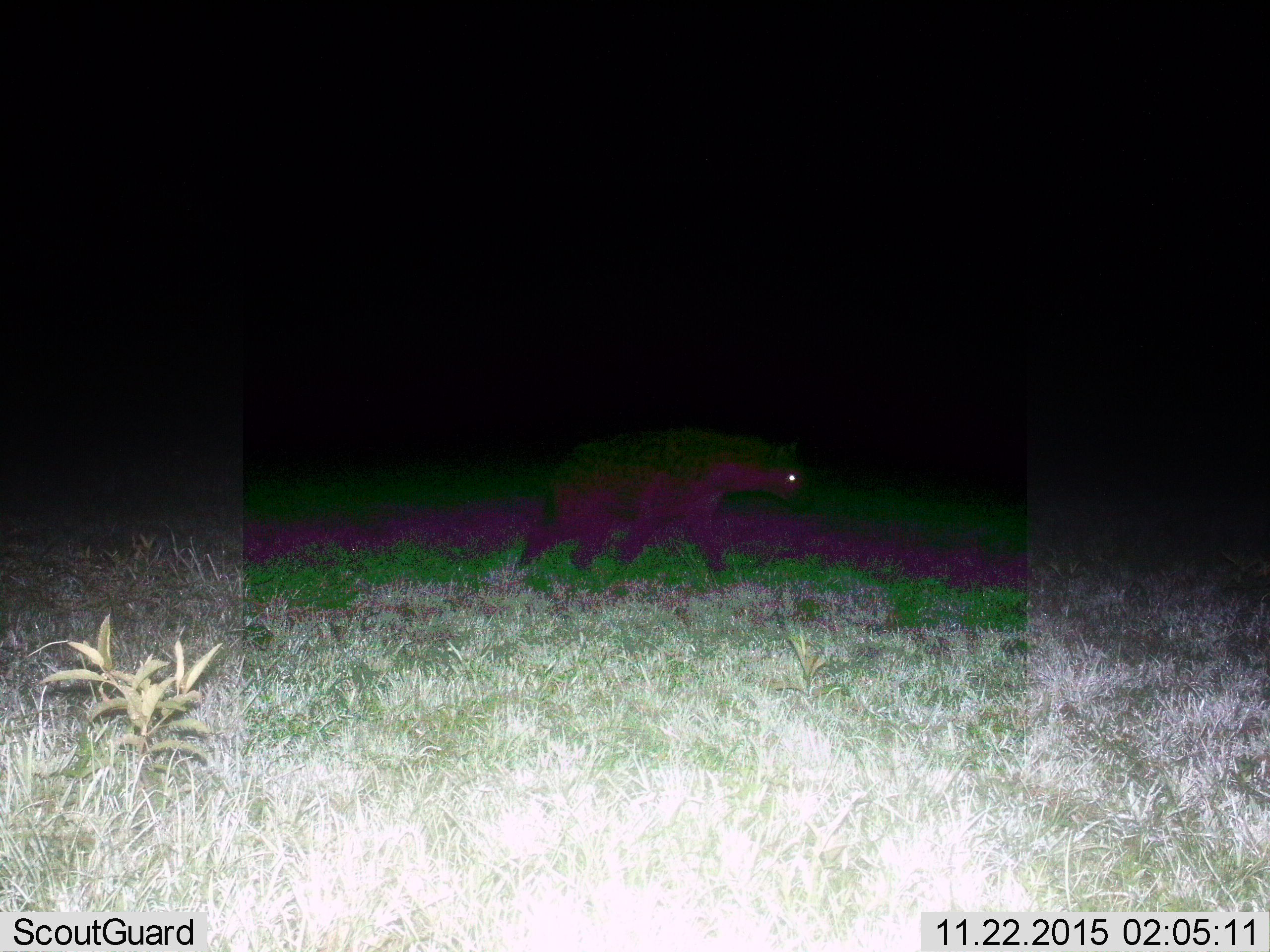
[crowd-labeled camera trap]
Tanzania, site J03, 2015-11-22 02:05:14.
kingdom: Animalia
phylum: Chordata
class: Mammalia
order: Carnivora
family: Hyaenidae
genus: Crocuta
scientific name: Crocuta crocuta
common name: spotted hyena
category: hyenaspotted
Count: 1.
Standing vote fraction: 0%.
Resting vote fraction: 0%.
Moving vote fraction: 100%.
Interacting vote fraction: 0%.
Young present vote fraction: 0%.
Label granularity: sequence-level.